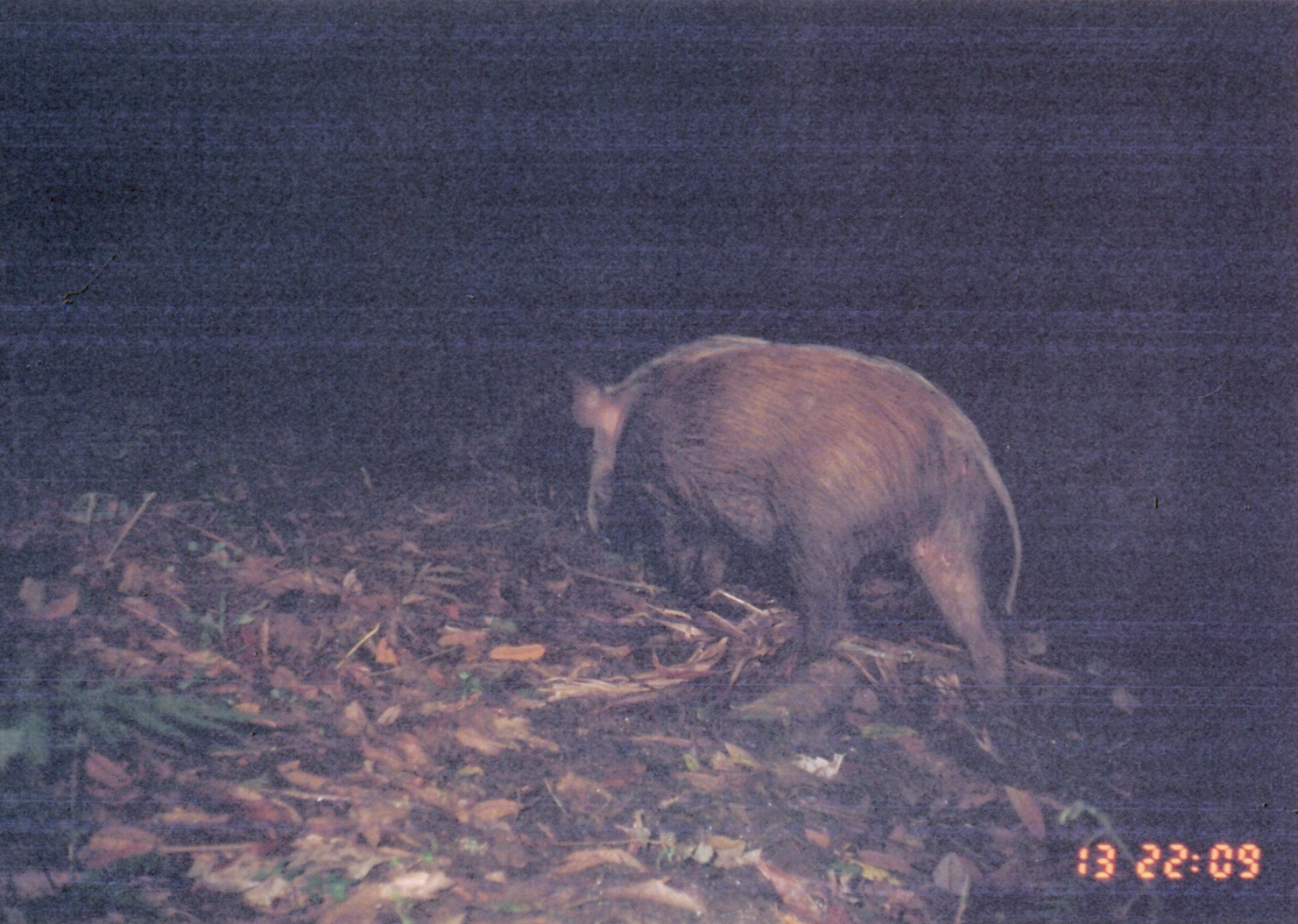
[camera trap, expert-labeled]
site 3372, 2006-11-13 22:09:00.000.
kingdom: Animalia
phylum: Chordata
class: Mammalia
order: Artiodactyla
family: Suidae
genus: Potamochoerus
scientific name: Potamochoerus larvatus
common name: bushpig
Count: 1.